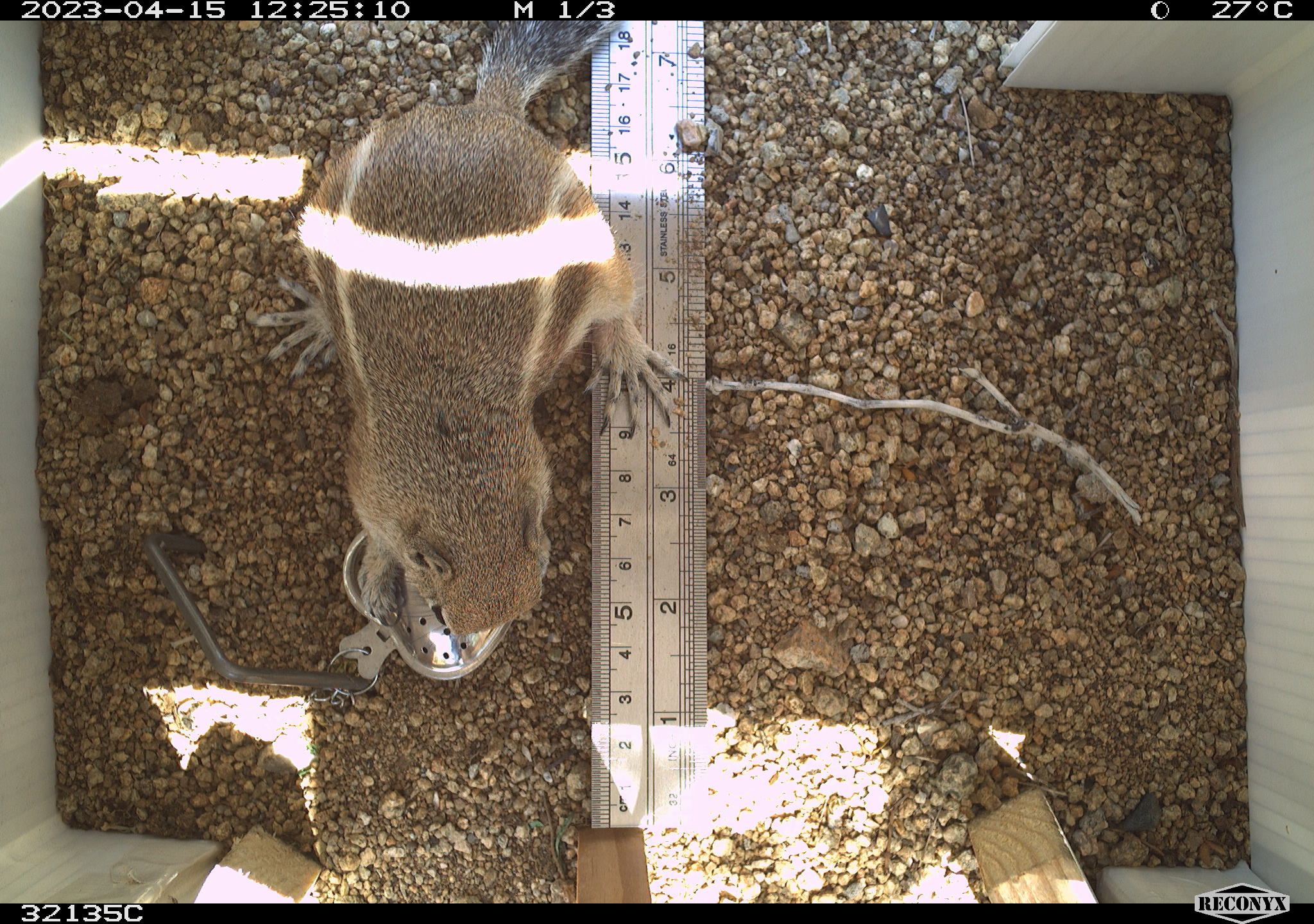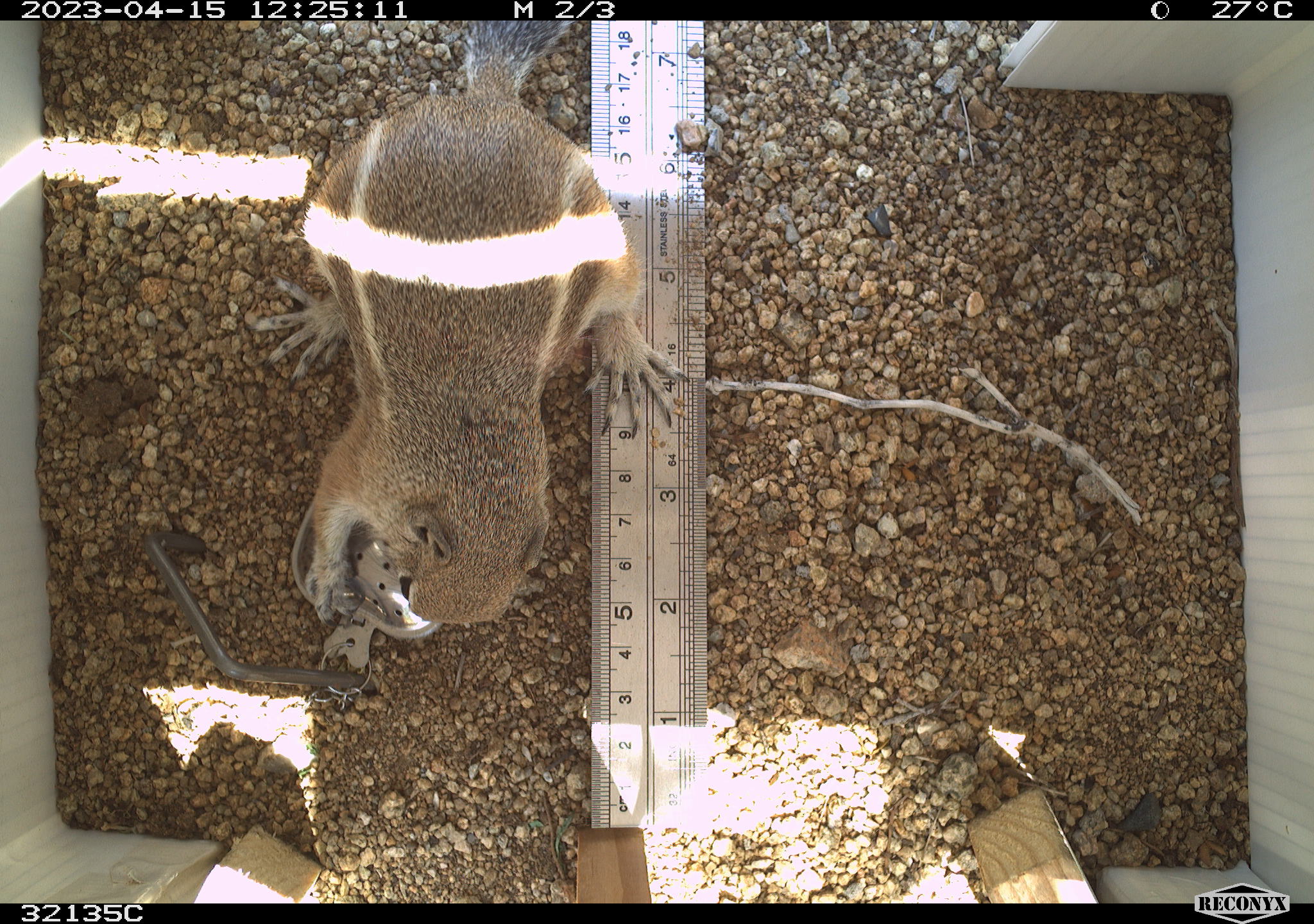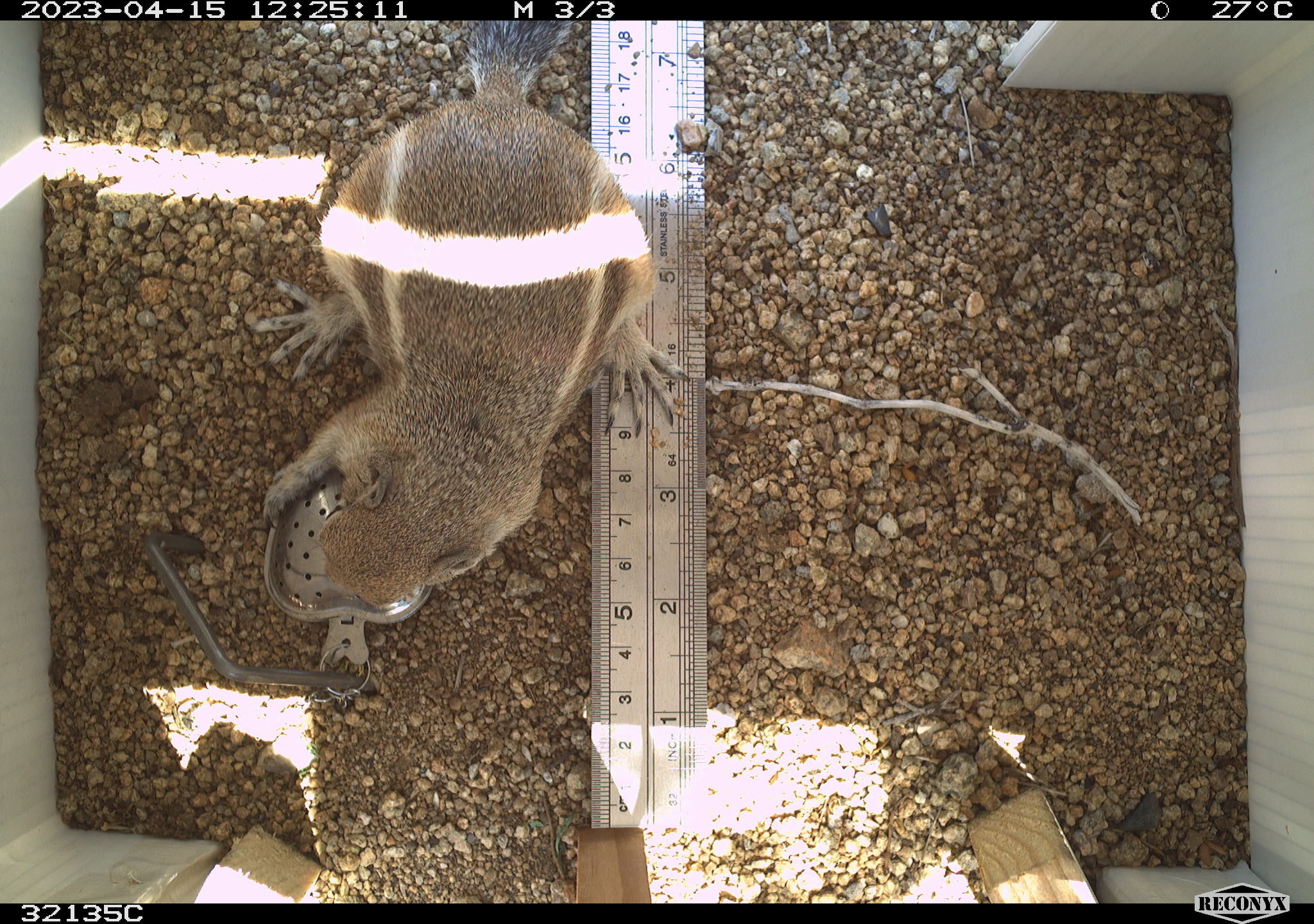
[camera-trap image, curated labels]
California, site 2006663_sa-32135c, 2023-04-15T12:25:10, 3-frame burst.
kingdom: Animalia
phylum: Chordata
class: Mammalia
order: Rodentia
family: Sciuridae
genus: Ammospermophilus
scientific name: Ammospermophilus leucurus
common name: white-tailed antelope squirrel